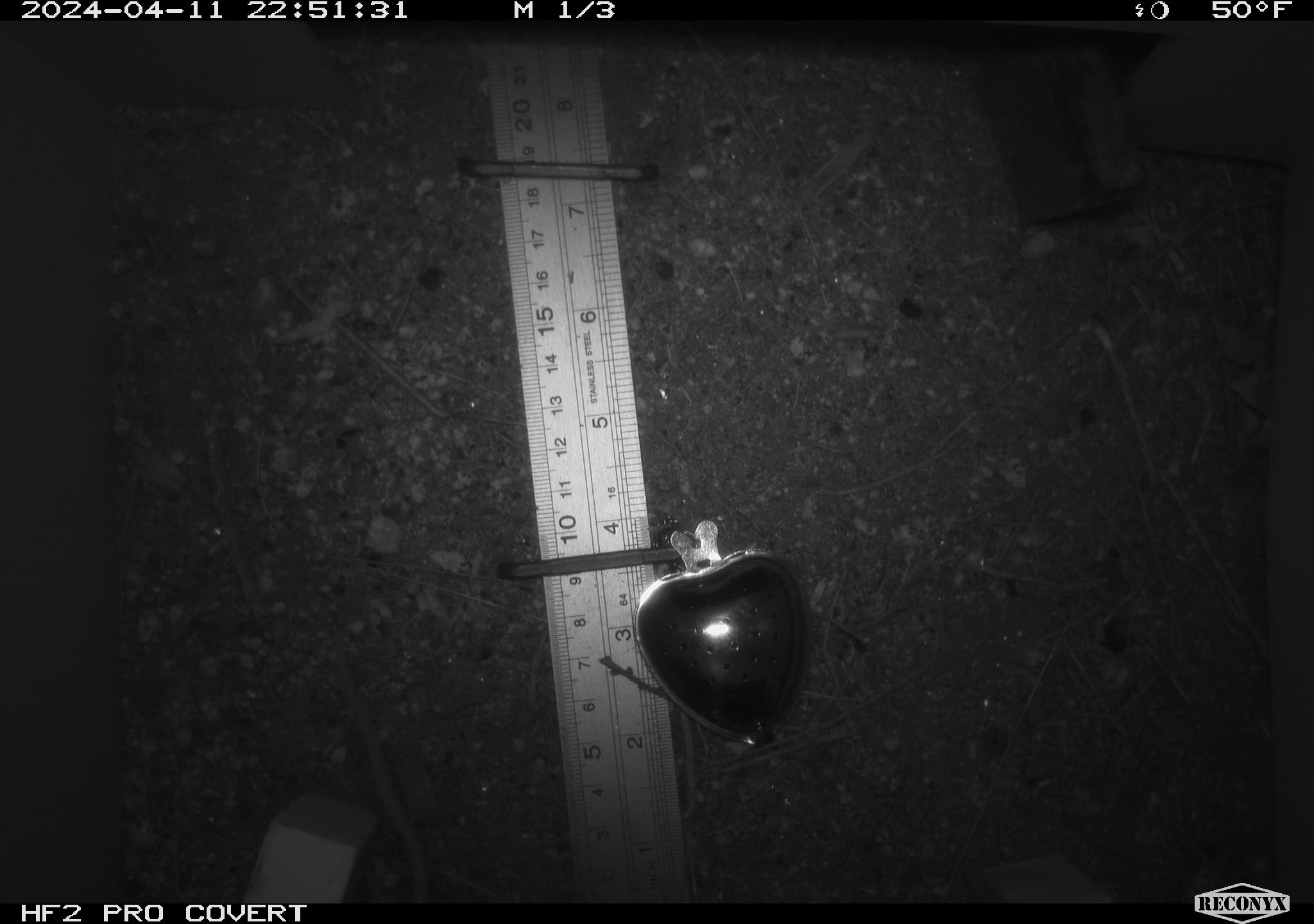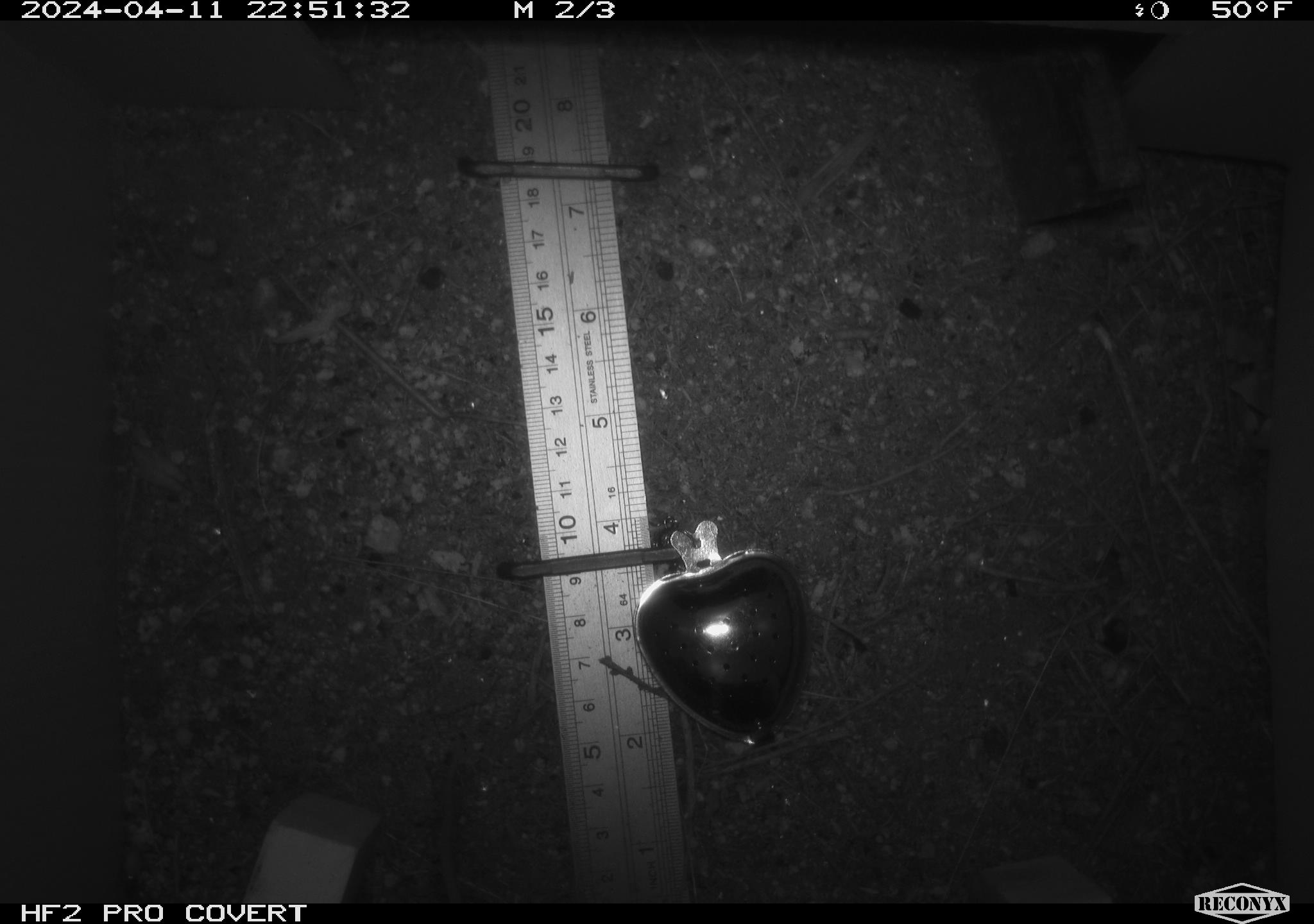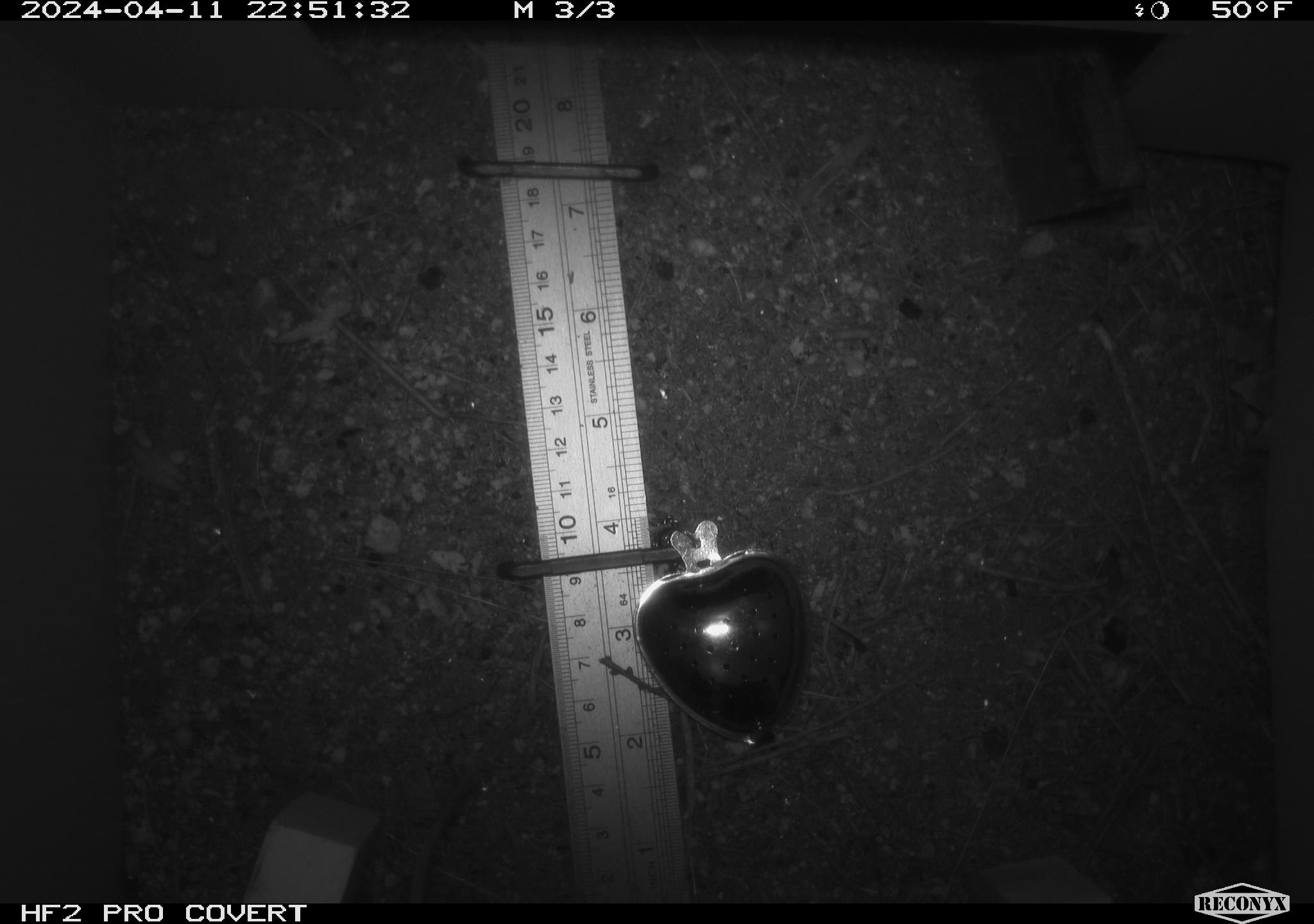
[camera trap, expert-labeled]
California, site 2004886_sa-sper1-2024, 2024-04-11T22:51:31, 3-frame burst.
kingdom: Animalia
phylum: Chordata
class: Mammalia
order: Rodentia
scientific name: Rodentia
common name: mouse species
Mouse species (Rodentia).